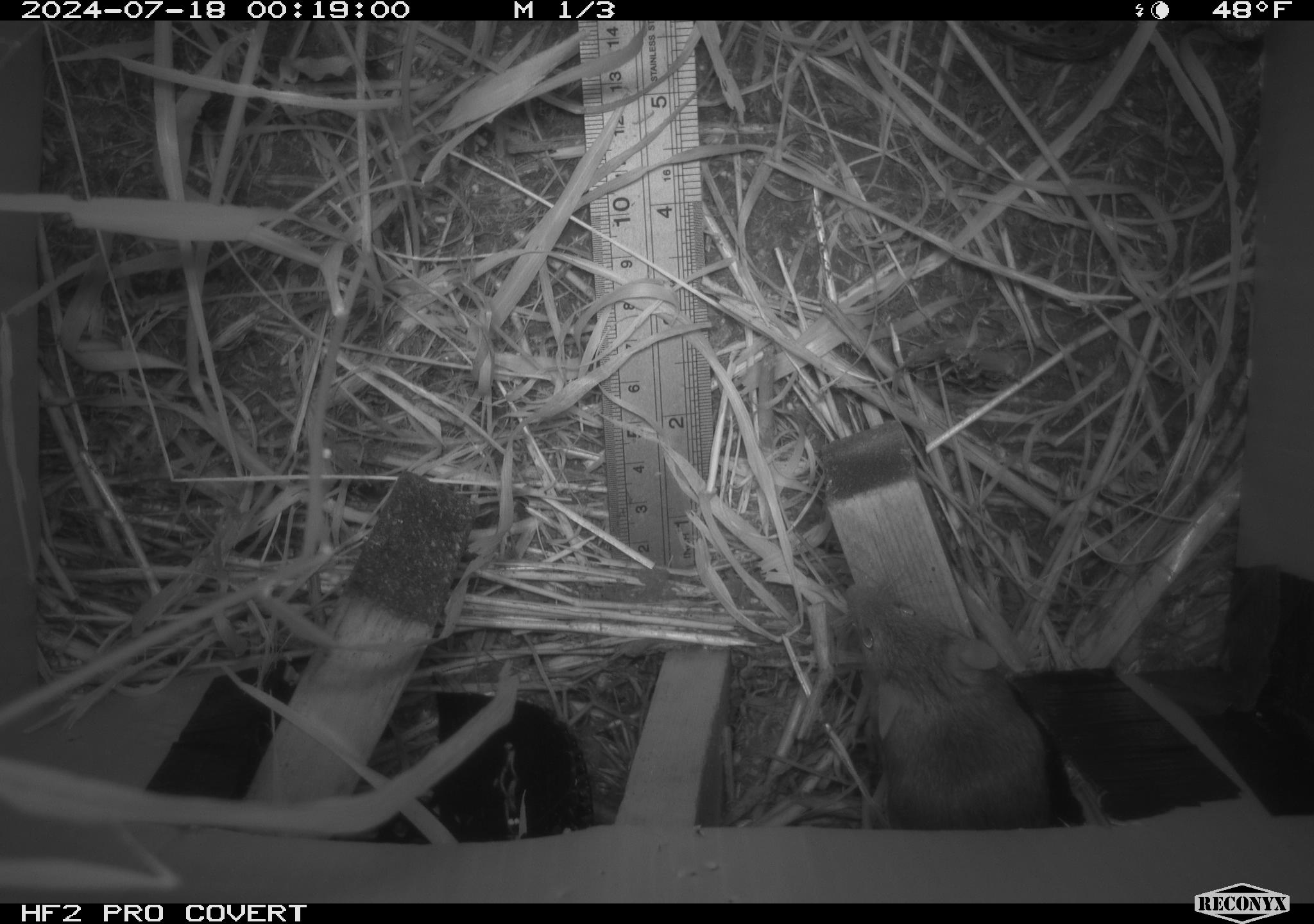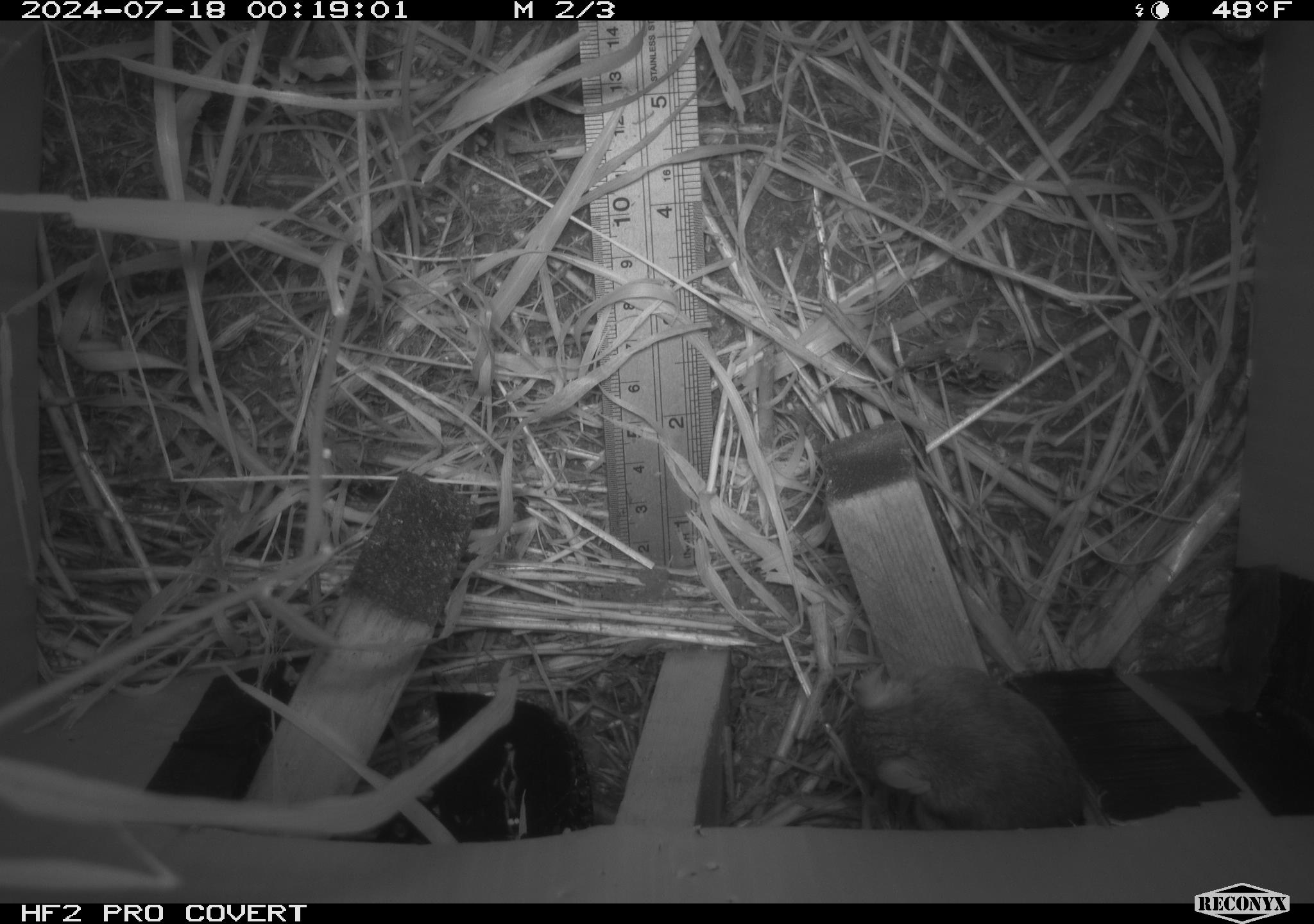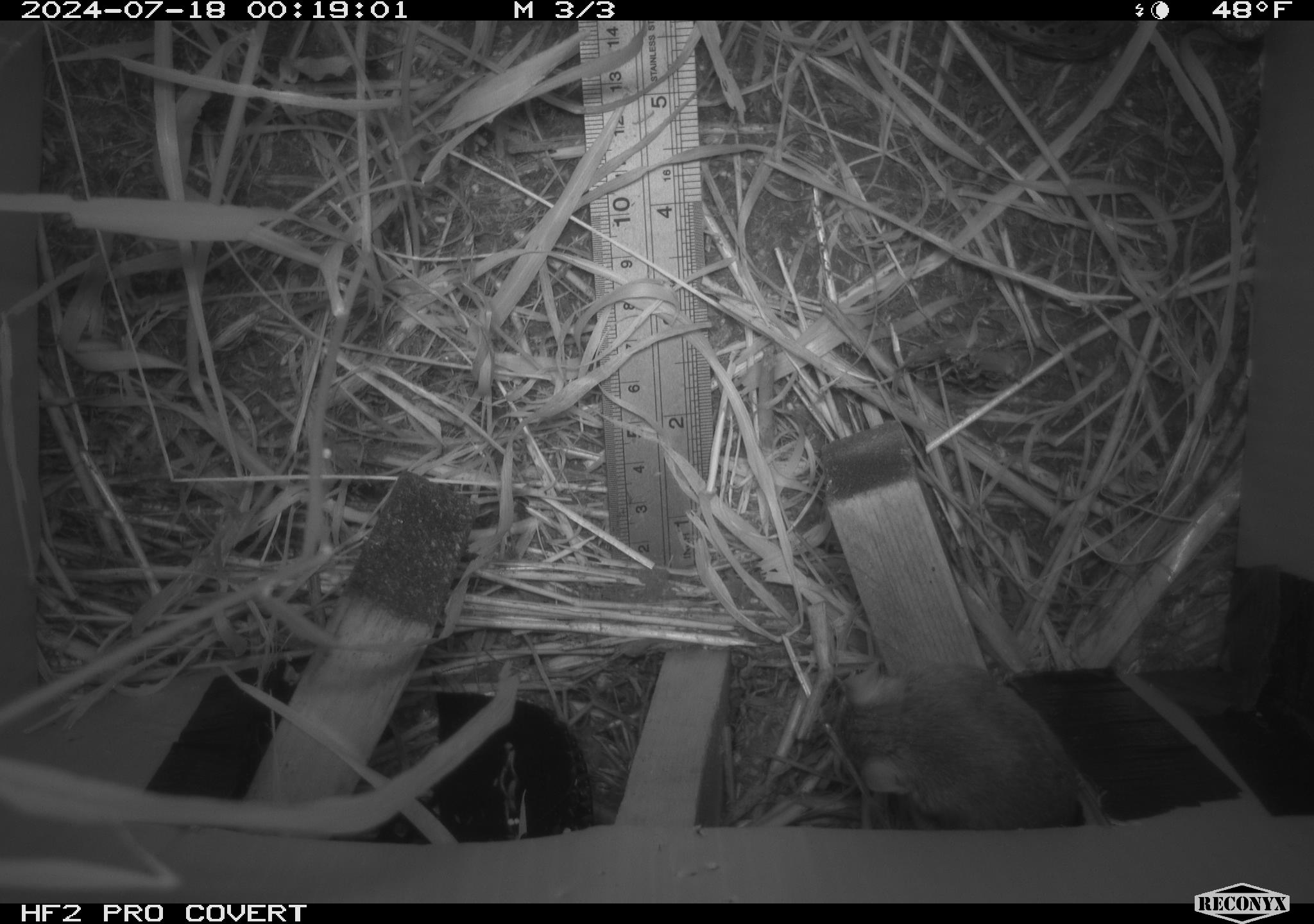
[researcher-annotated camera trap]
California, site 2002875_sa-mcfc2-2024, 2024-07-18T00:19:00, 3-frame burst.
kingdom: Animalia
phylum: Chordata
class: Mammalia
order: Rodentia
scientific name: Rodentia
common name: rodent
Rodent (Rodentia).